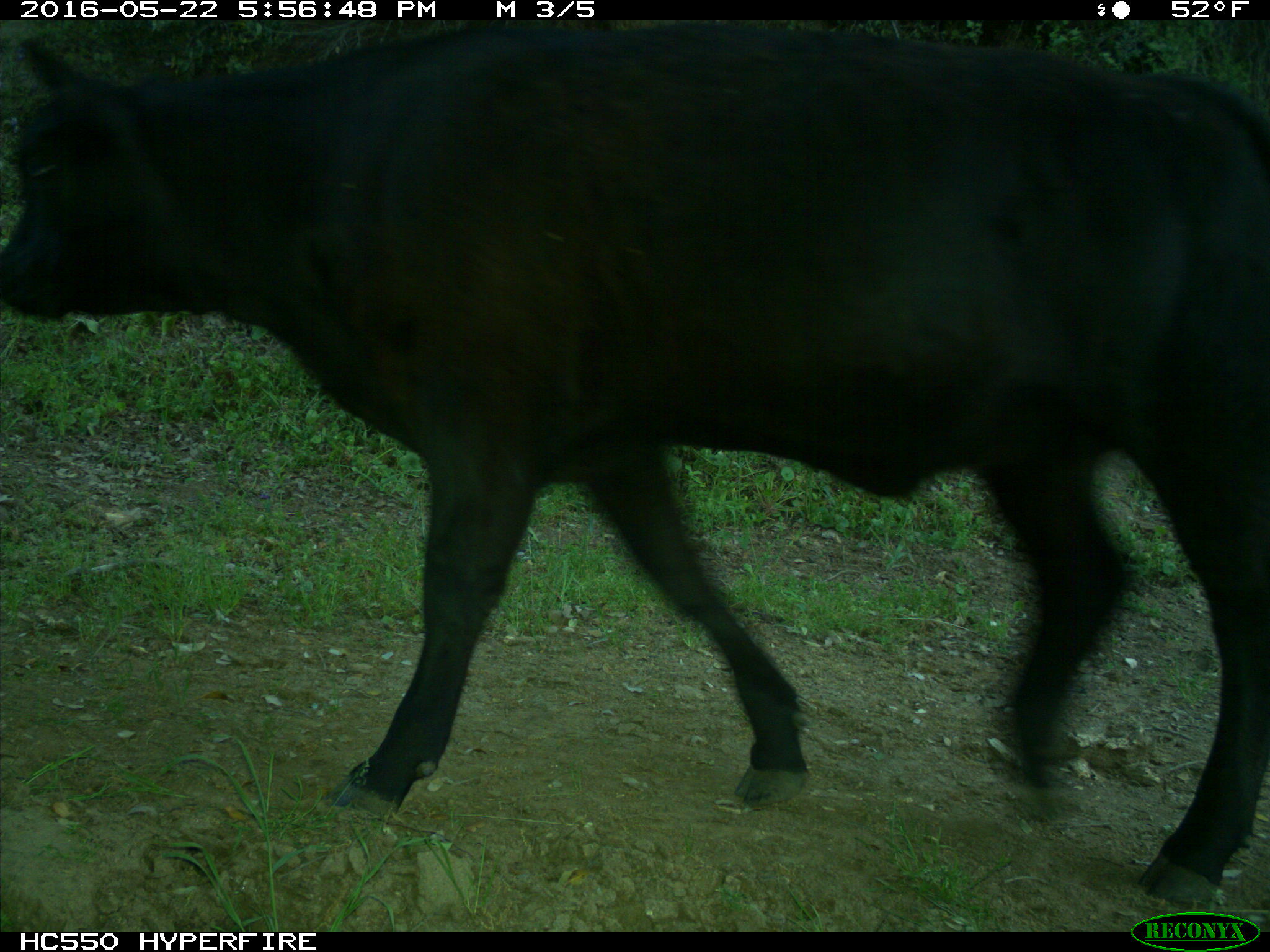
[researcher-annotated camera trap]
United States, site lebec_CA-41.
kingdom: Animalia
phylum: Chordata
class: Mammalia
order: Artiodactyla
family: Bovidae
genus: Bos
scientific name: Bos taurus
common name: domestic cow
Bos taurus (domestic cow).